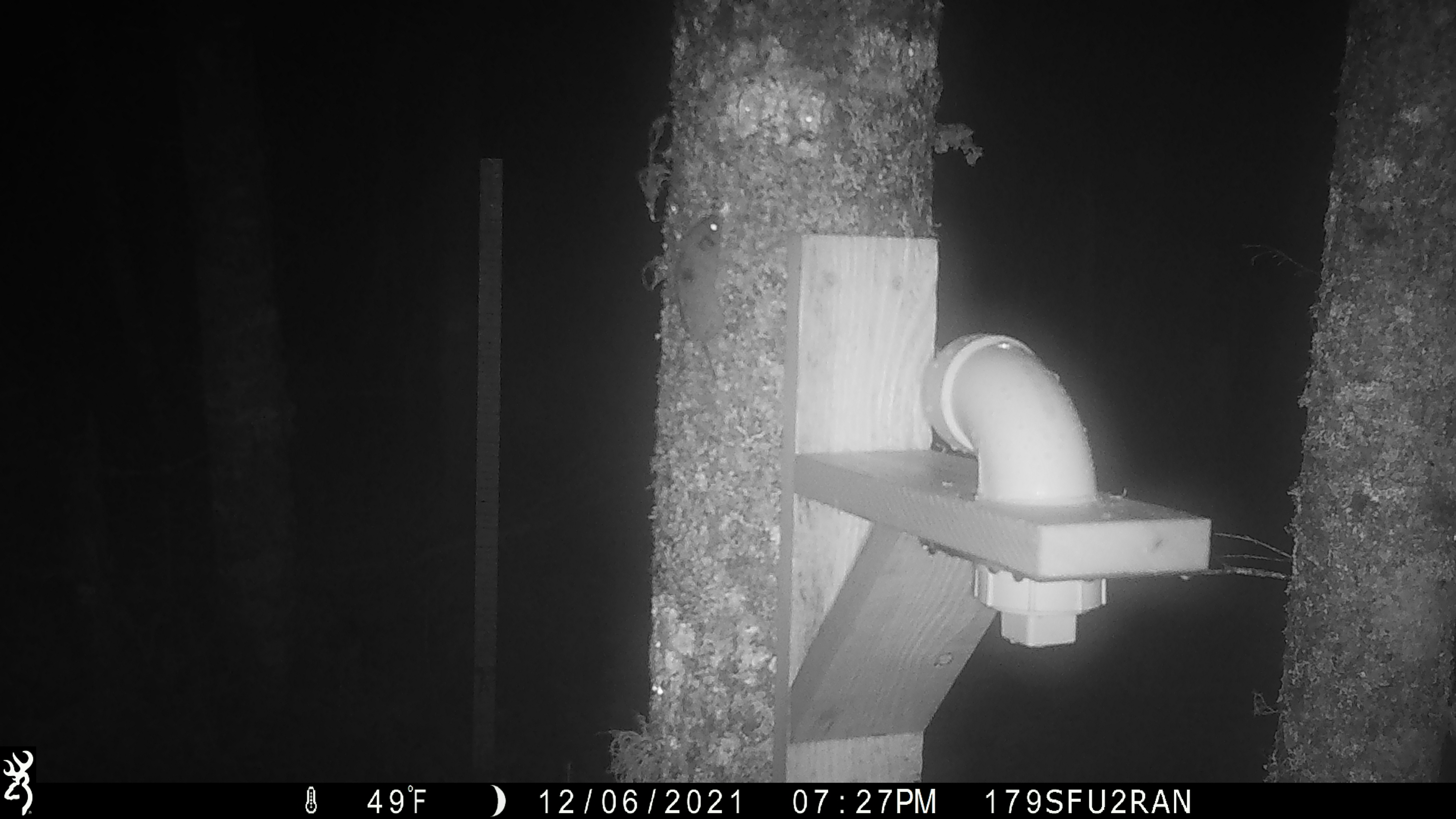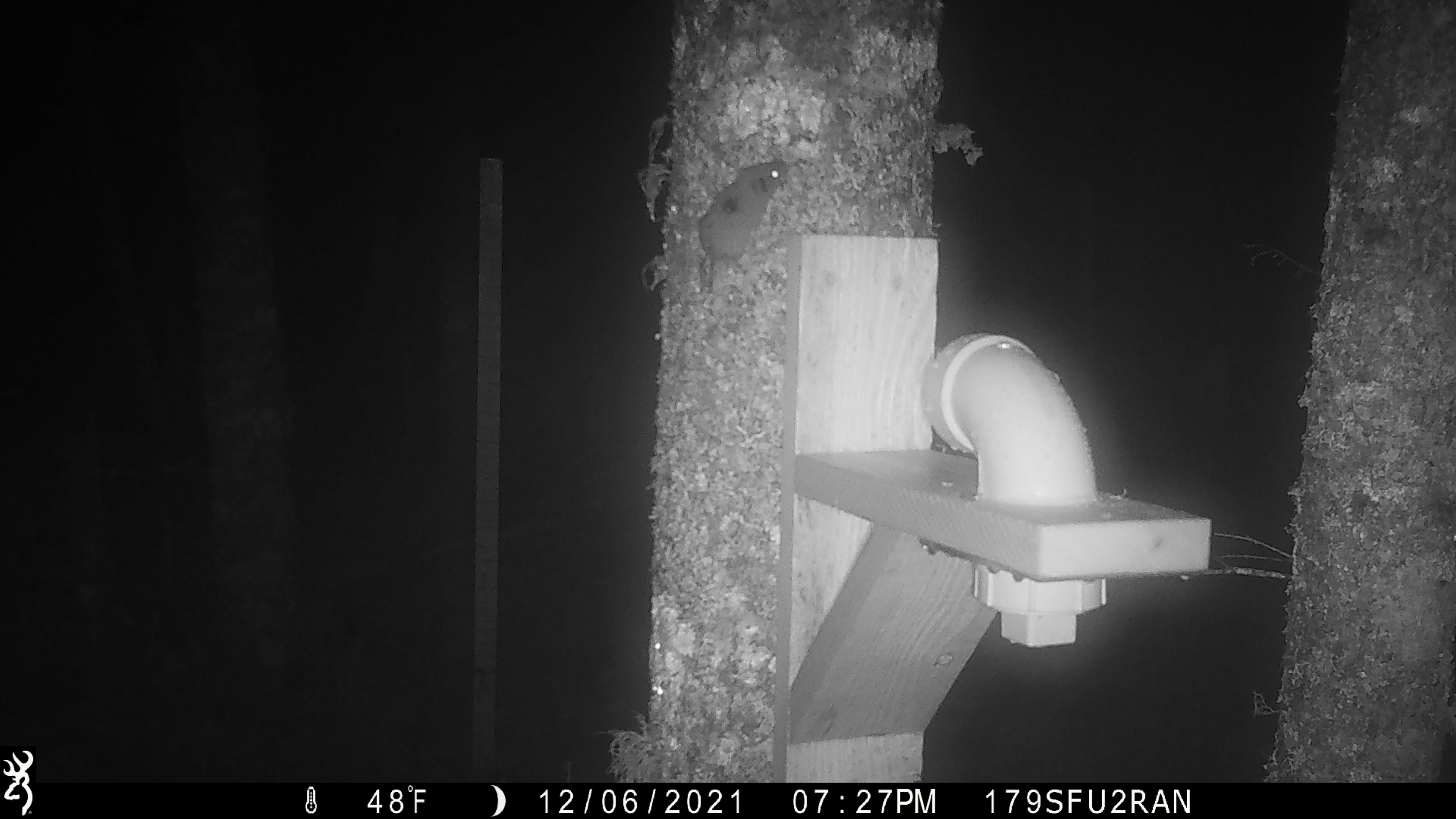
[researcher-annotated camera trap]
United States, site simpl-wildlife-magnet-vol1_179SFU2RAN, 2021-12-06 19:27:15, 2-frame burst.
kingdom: Animalia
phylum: Chordata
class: Mammalia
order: Rodentia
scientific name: Rodentia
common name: mouse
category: mouse sp.